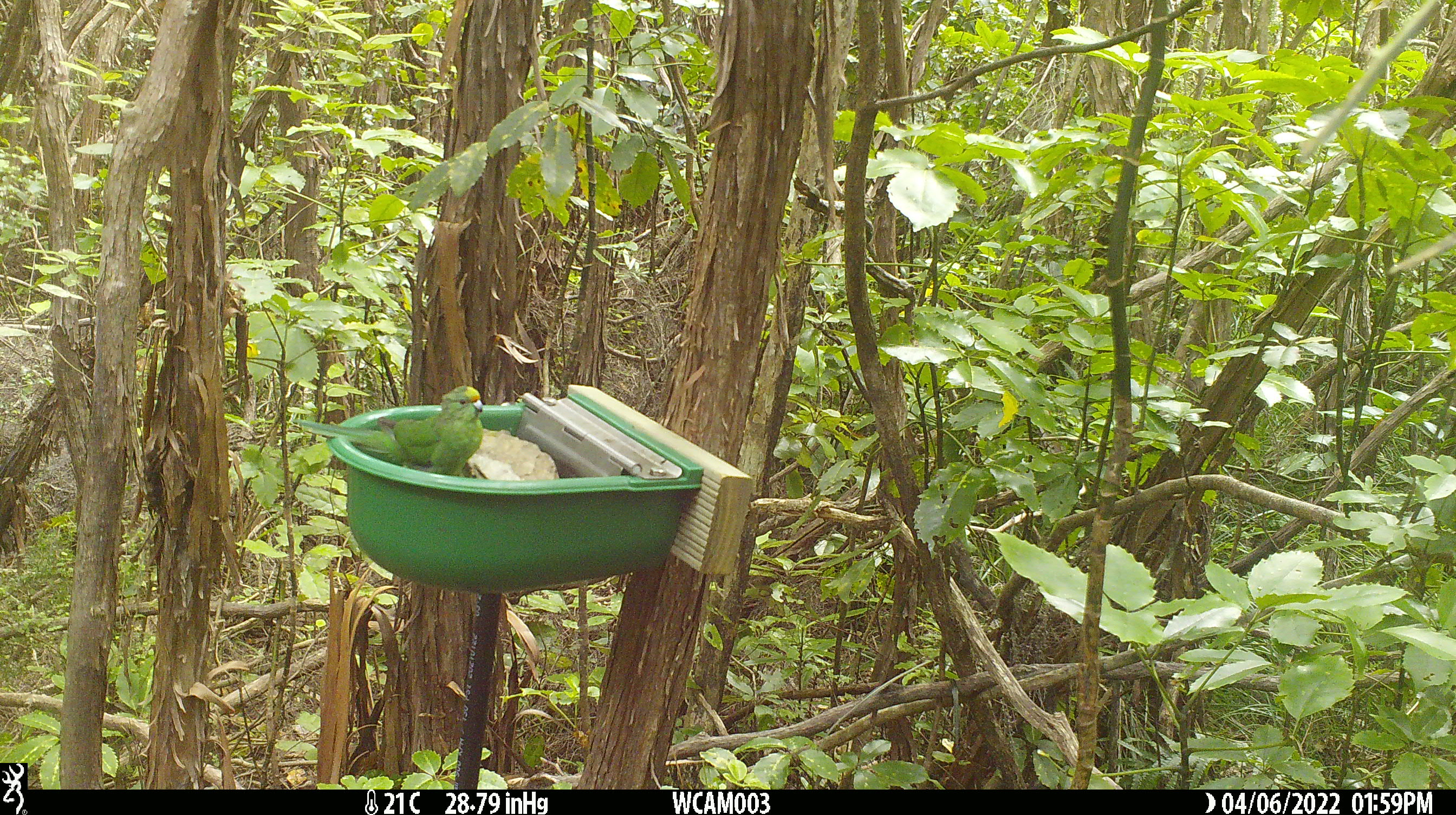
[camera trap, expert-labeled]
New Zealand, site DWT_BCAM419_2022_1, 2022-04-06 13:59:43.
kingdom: Animalia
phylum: Chordata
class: Aves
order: Psittaciformes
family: Psittaculidae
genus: Cyanoramphus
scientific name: Cyanoramphus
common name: parakeet